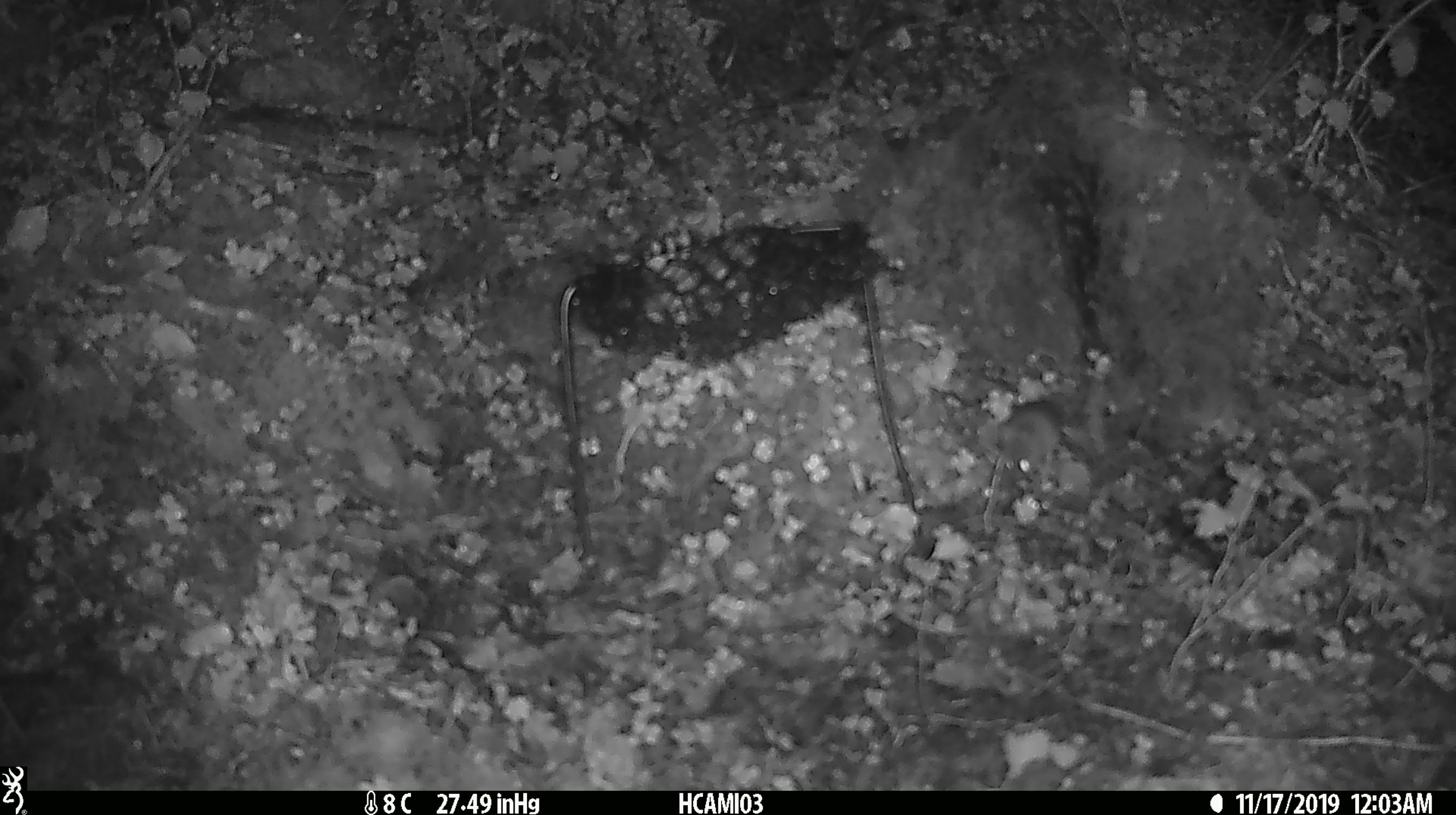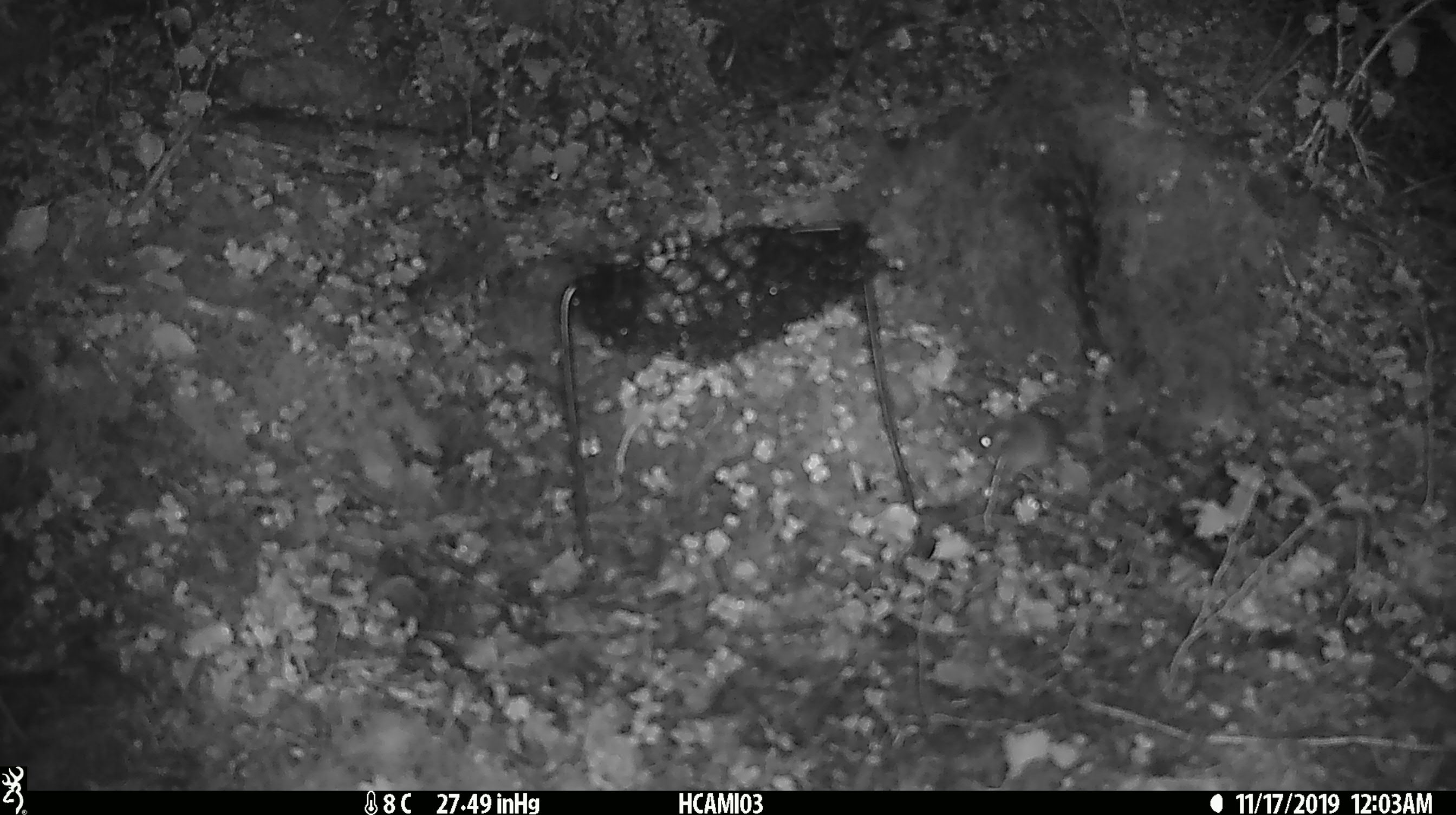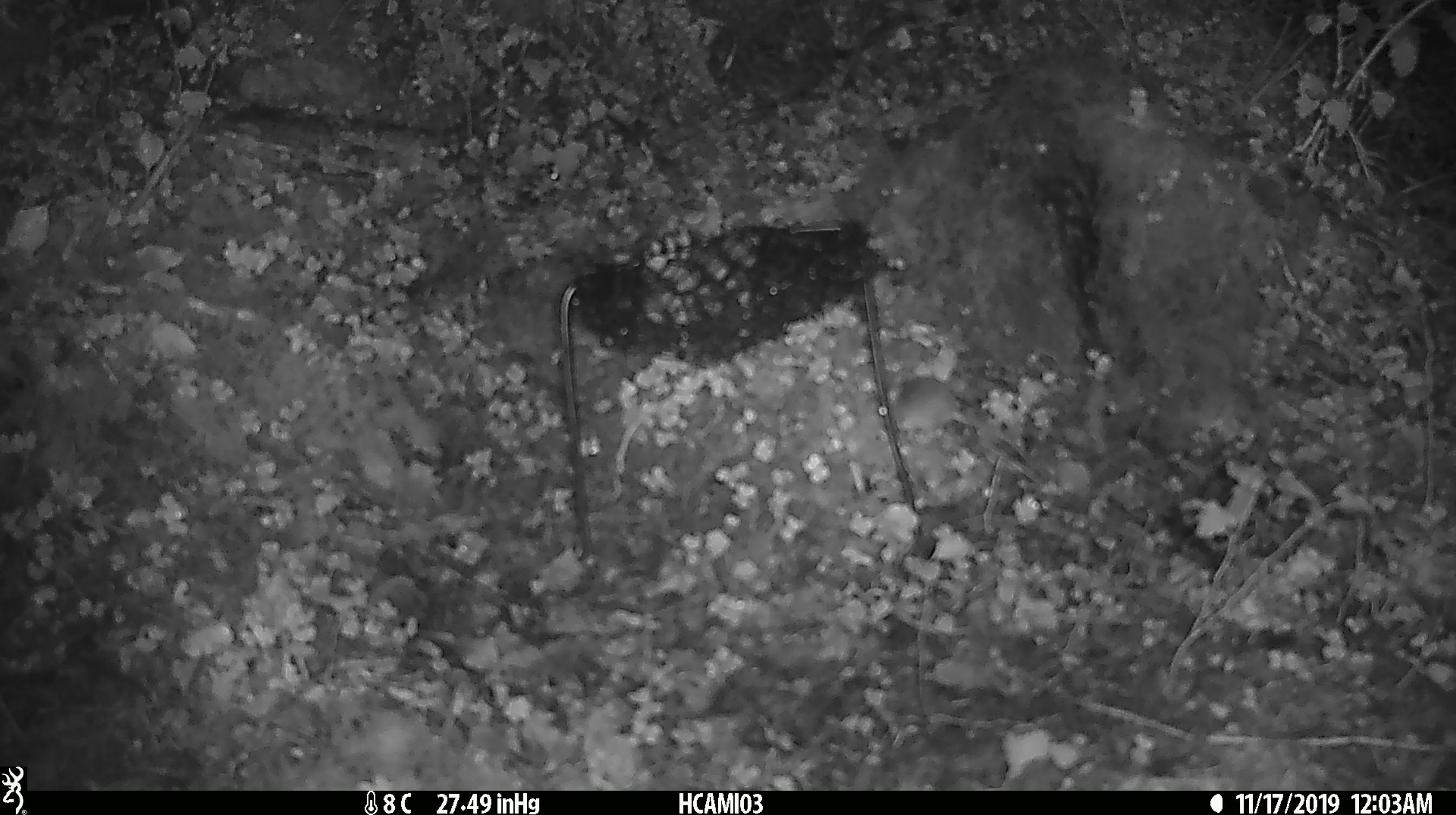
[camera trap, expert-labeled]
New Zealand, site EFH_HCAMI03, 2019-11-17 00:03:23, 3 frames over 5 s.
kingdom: Animalia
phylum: Chordata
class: Mammalia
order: Rodentia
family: Muridae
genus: Mus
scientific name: Mus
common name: mouse